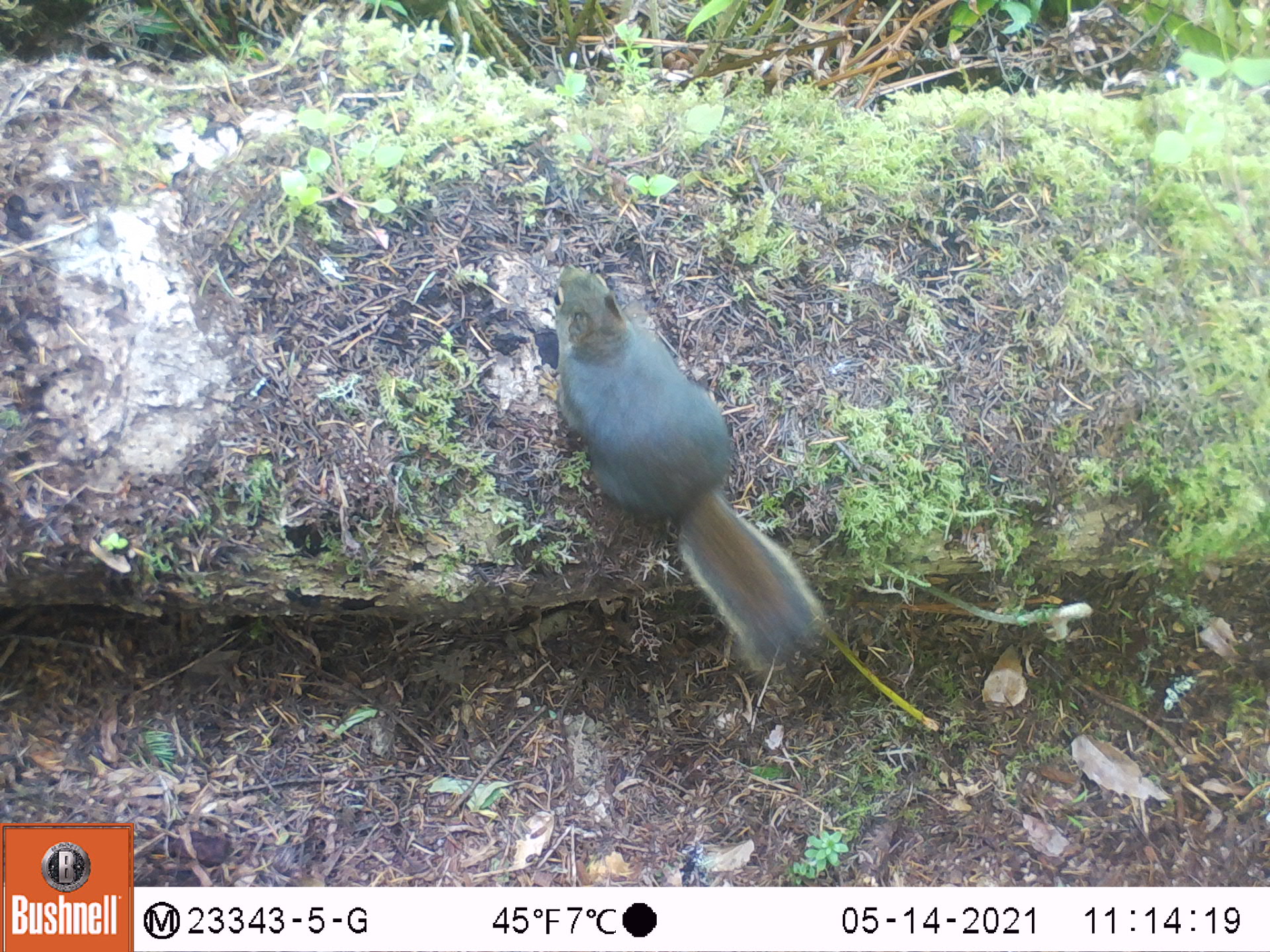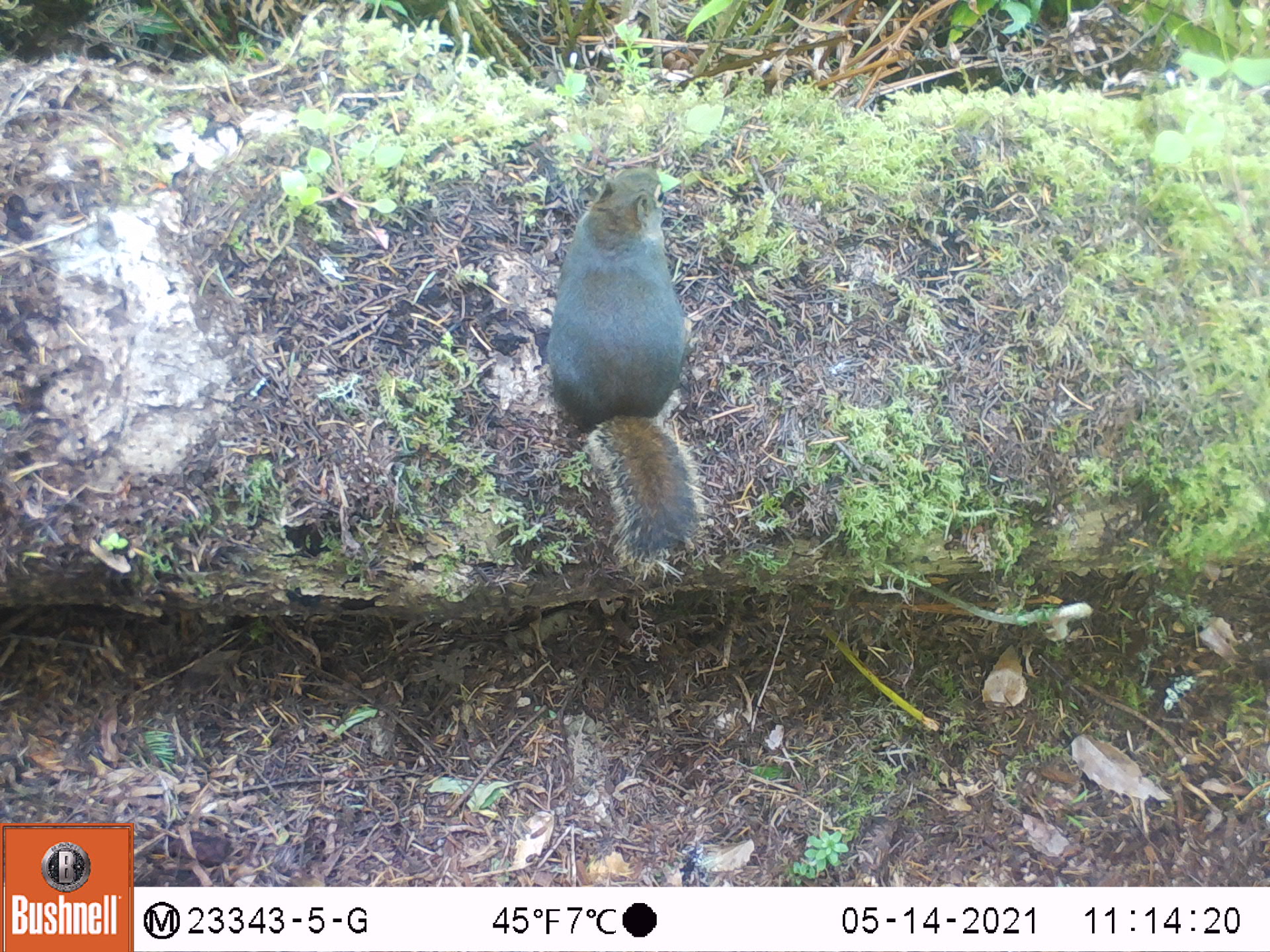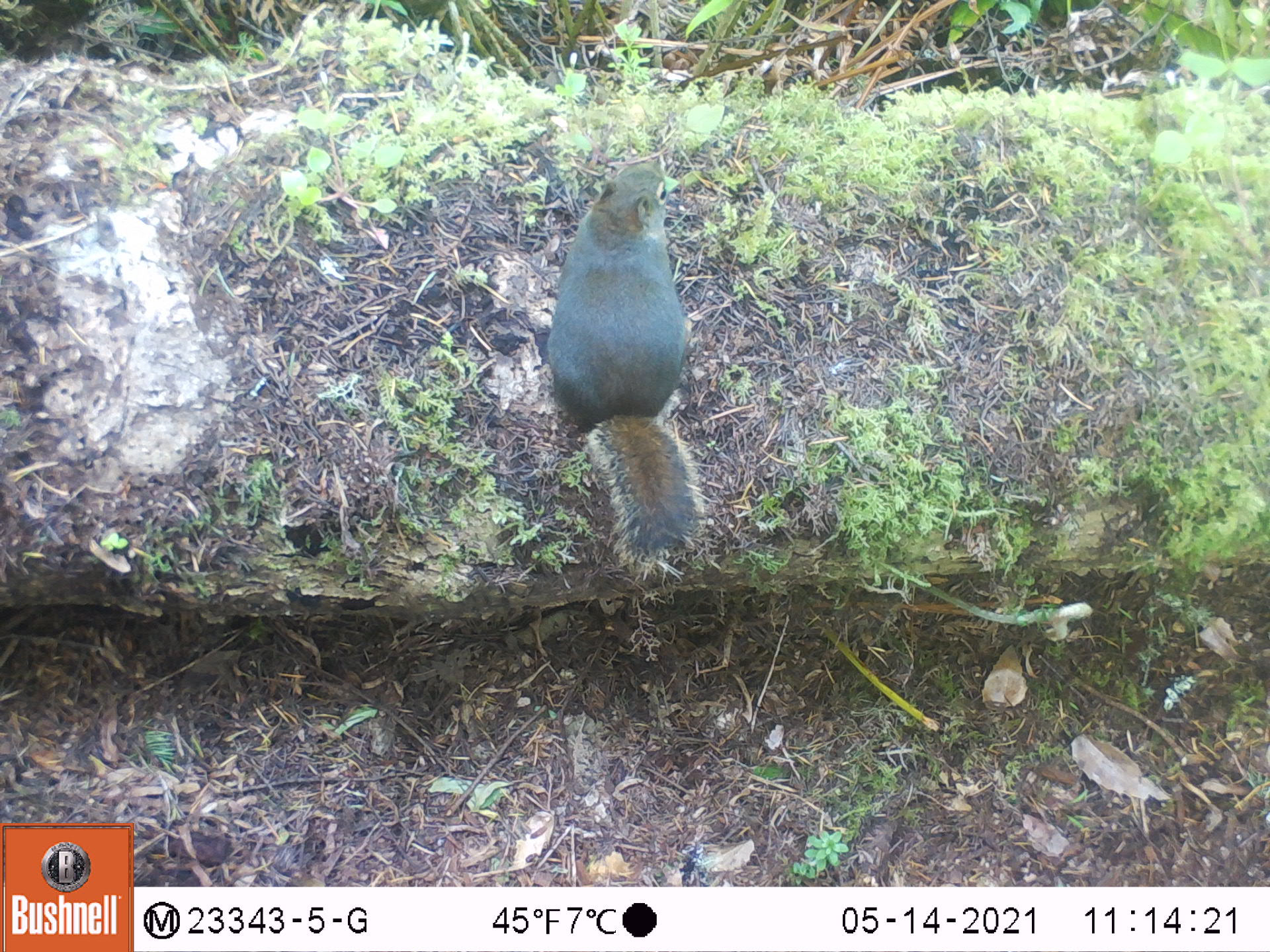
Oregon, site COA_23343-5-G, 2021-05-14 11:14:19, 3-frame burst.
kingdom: Animalia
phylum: Chordata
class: Mammalia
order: Rodentia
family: Sciuridae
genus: Tamiasciurus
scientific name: Tamiasciurus douglasii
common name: douglas squirrel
Douglas squirrel (Tamiasciurus douglasii).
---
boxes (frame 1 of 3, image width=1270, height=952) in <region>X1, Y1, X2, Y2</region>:
douglas squirrel: <region>534, 263, 836, 684</region>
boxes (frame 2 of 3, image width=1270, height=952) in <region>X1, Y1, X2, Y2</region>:
douglas squirrel: <region>545, 160, 717, 581</region>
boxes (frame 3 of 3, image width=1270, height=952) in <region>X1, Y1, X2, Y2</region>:
douglas squirrel: <region>538, 158, 720, 568</region>